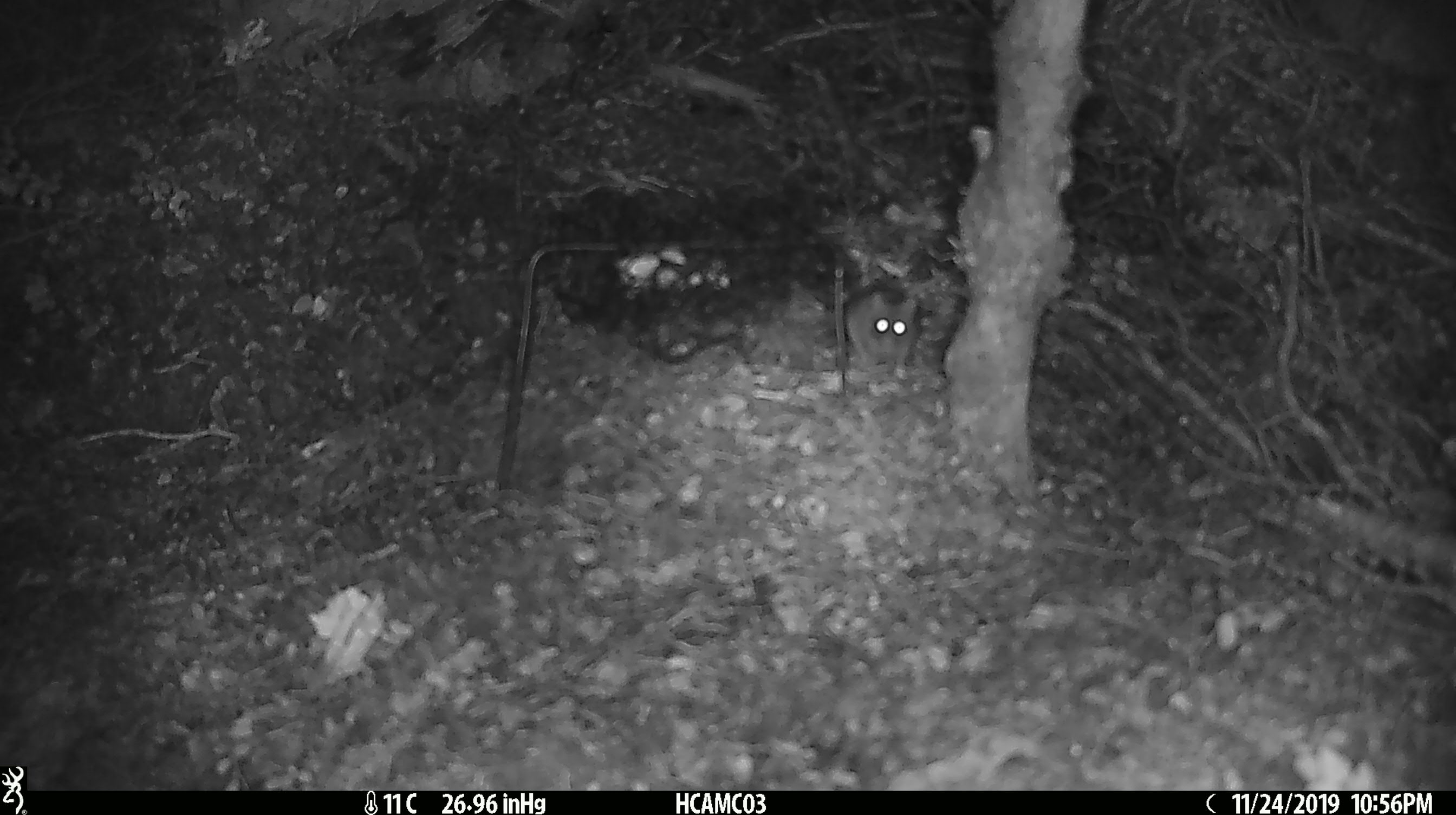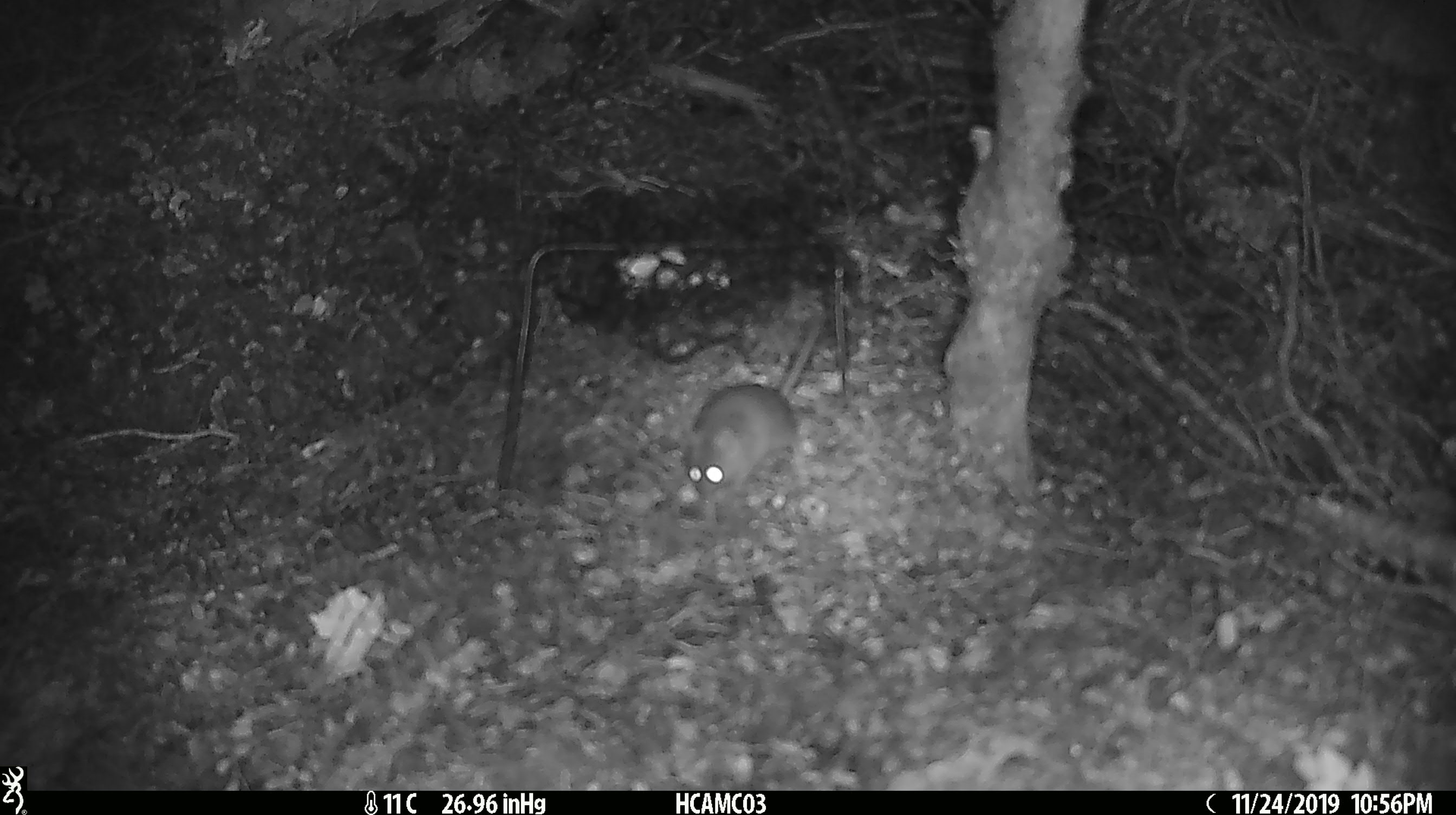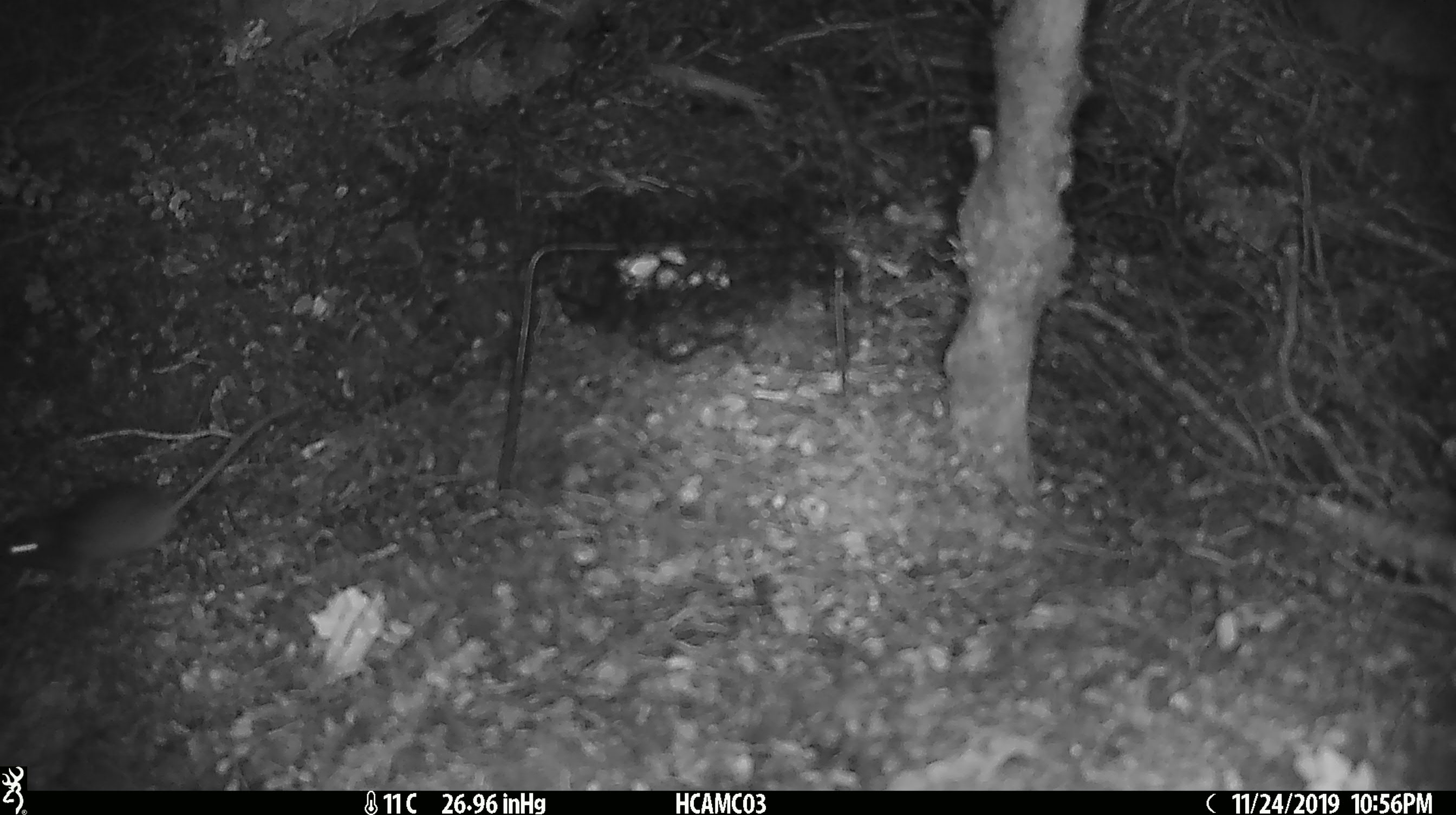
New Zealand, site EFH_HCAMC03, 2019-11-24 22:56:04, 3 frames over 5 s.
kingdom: Animalia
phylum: Chordata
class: Mammalia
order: Rodentia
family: Muridae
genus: Mus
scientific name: Mus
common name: mouse